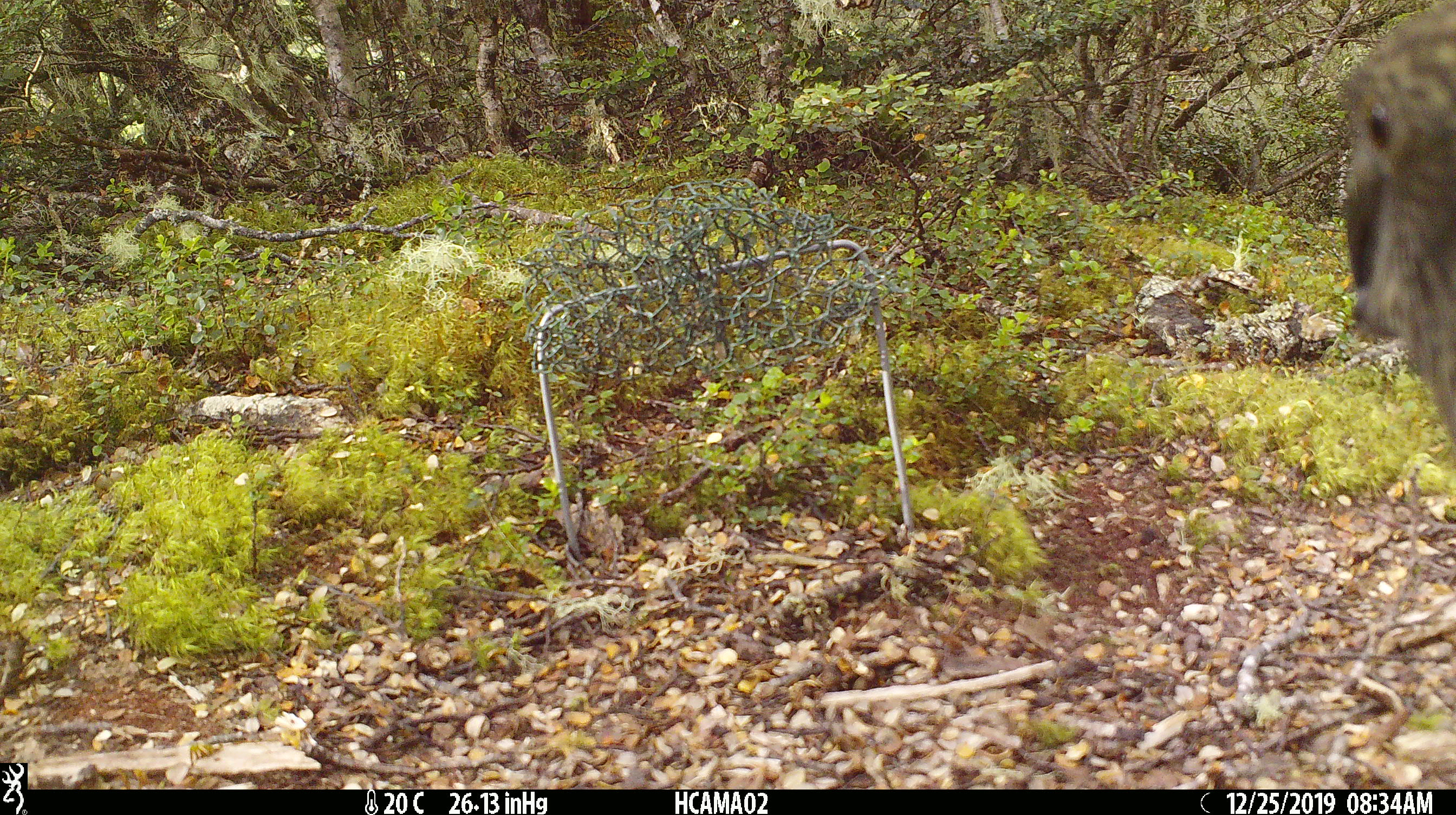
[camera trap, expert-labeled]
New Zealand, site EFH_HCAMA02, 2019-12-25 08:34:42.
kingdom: Animalia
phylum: Chordata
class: Aves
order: Psittaciformes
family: Strigopidae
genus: Nestor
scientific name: Nestor notabilis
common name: kea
Kea (Nestor notabilis).